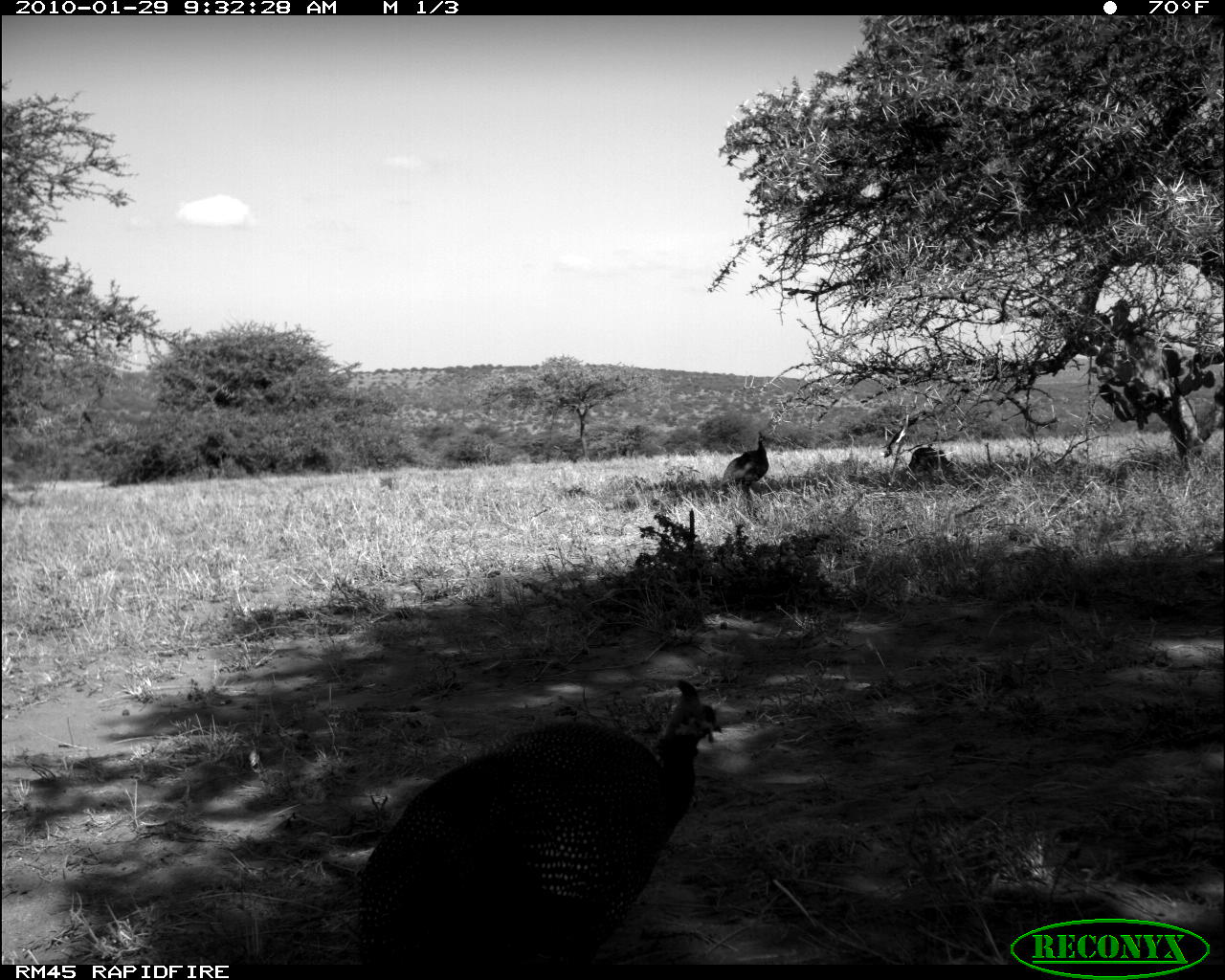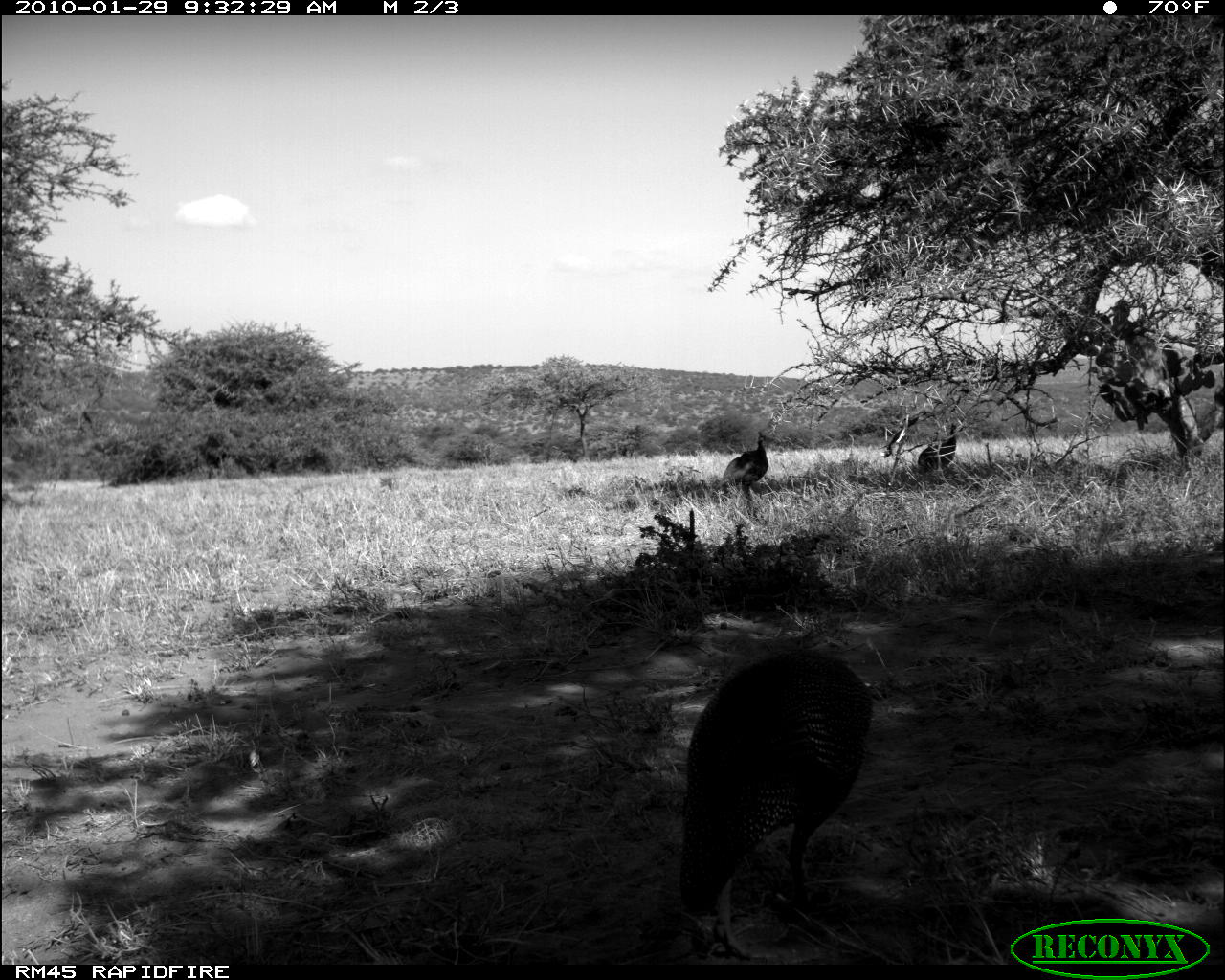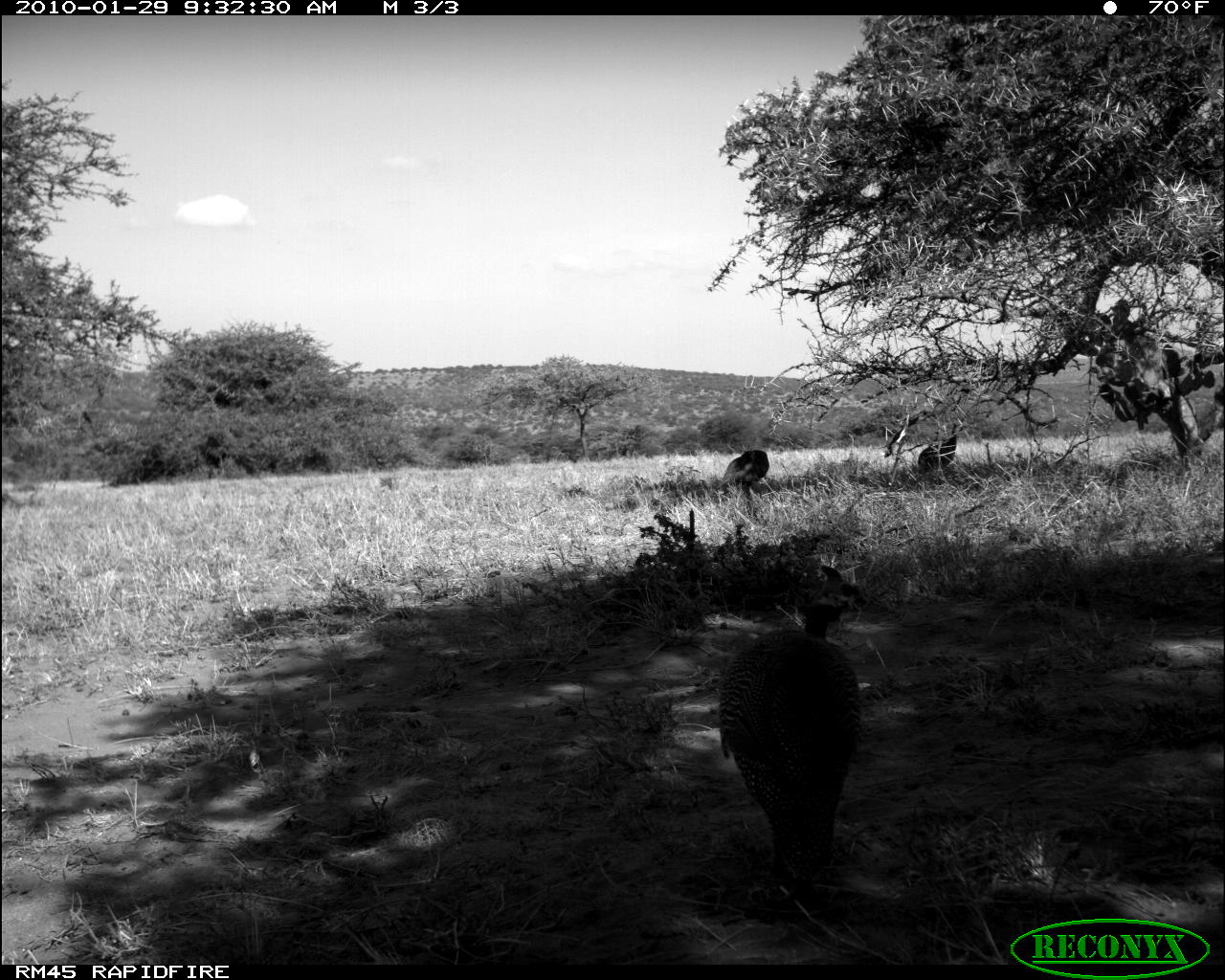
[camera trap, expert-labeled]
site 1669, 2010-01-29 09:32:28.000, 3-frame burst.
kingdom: Animalia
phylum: Chordata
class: Aves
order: Galliformes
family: Numididae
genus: Numida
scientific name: Numida meleagris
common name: helmeted guineafowl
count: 3